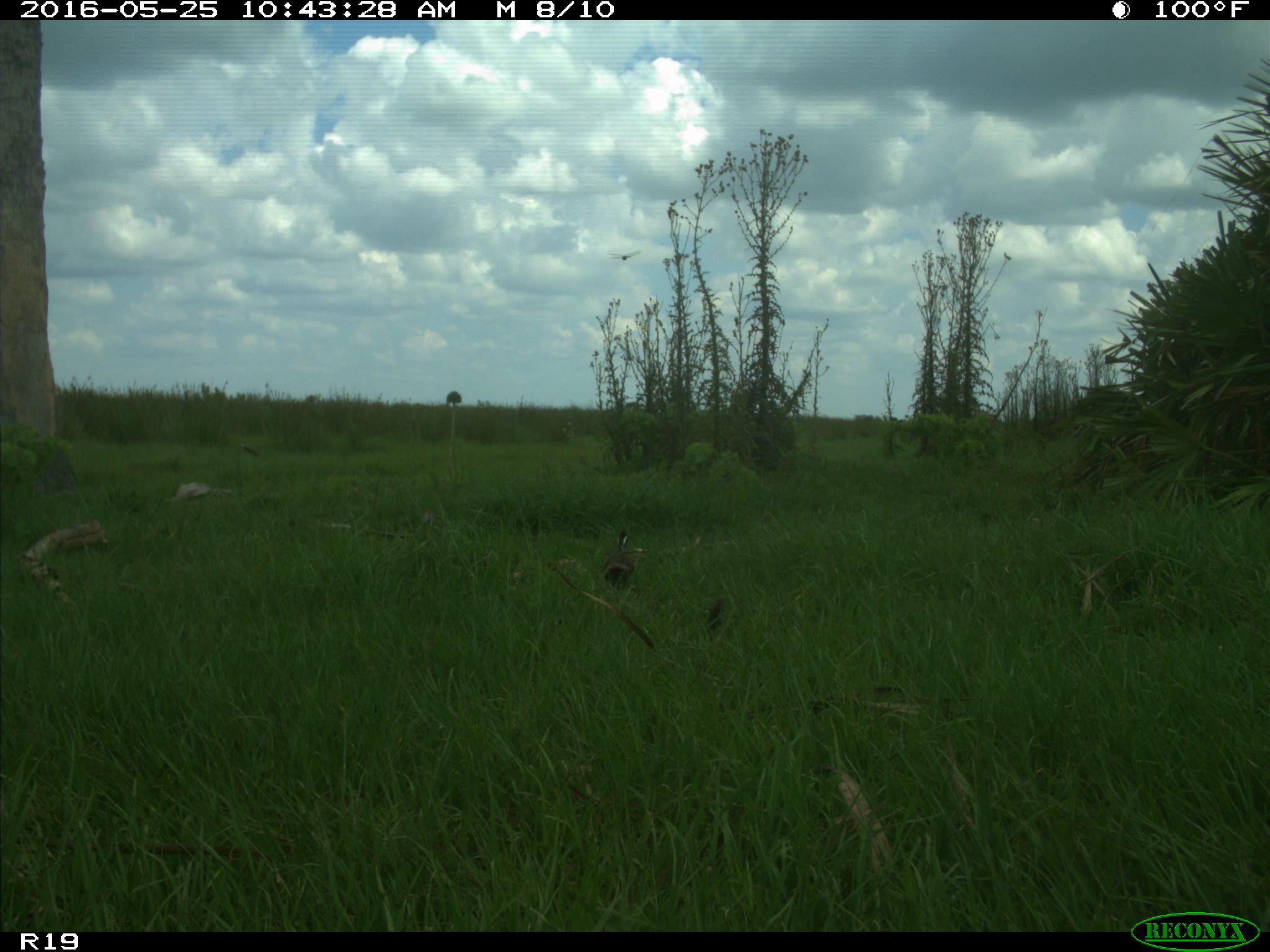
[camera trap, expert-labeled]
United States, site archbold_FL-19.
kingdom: Animalia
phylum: Chordata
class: Aves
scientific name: Aves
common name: birds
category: unidentified bird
Unidentified bird (birds) (Aves).